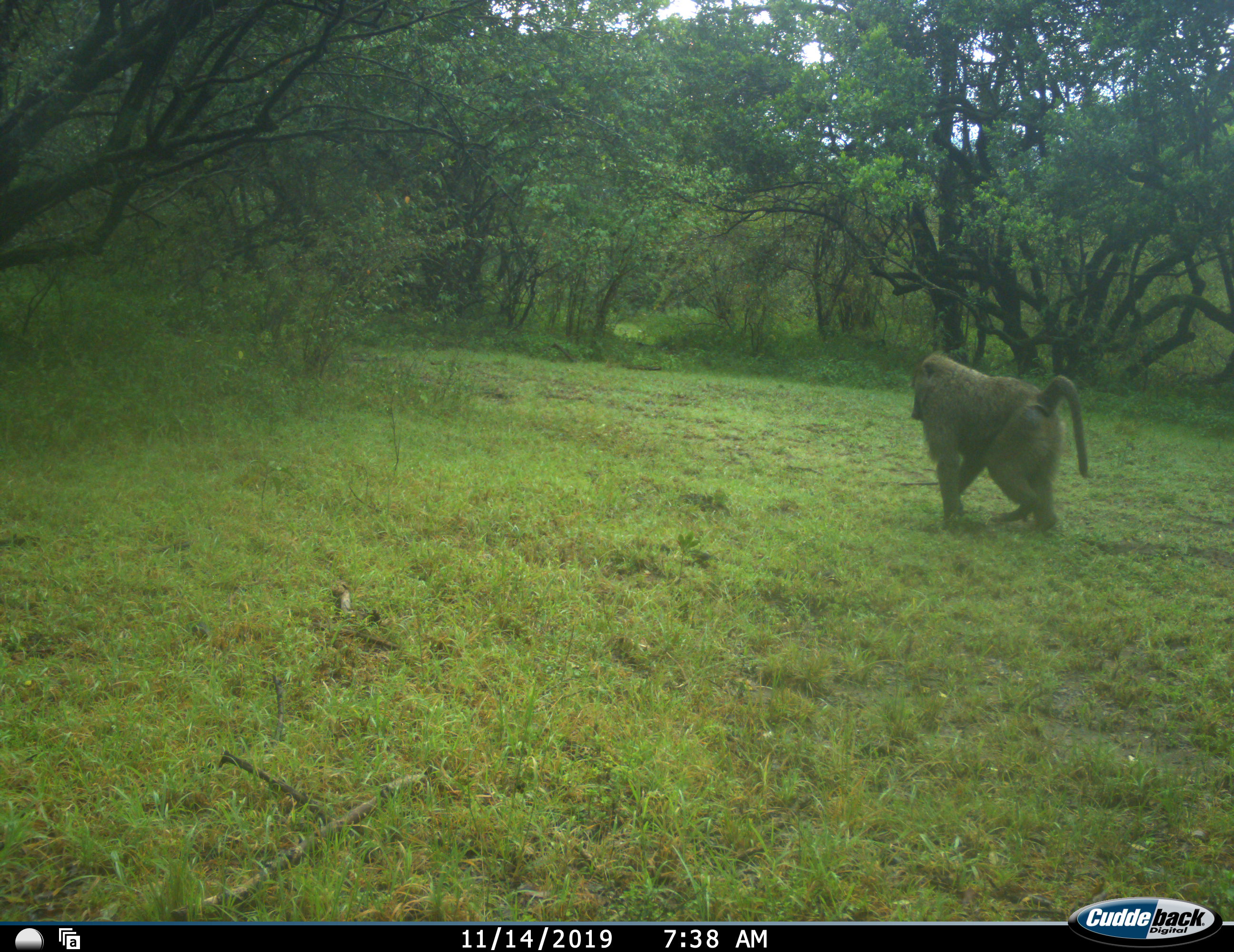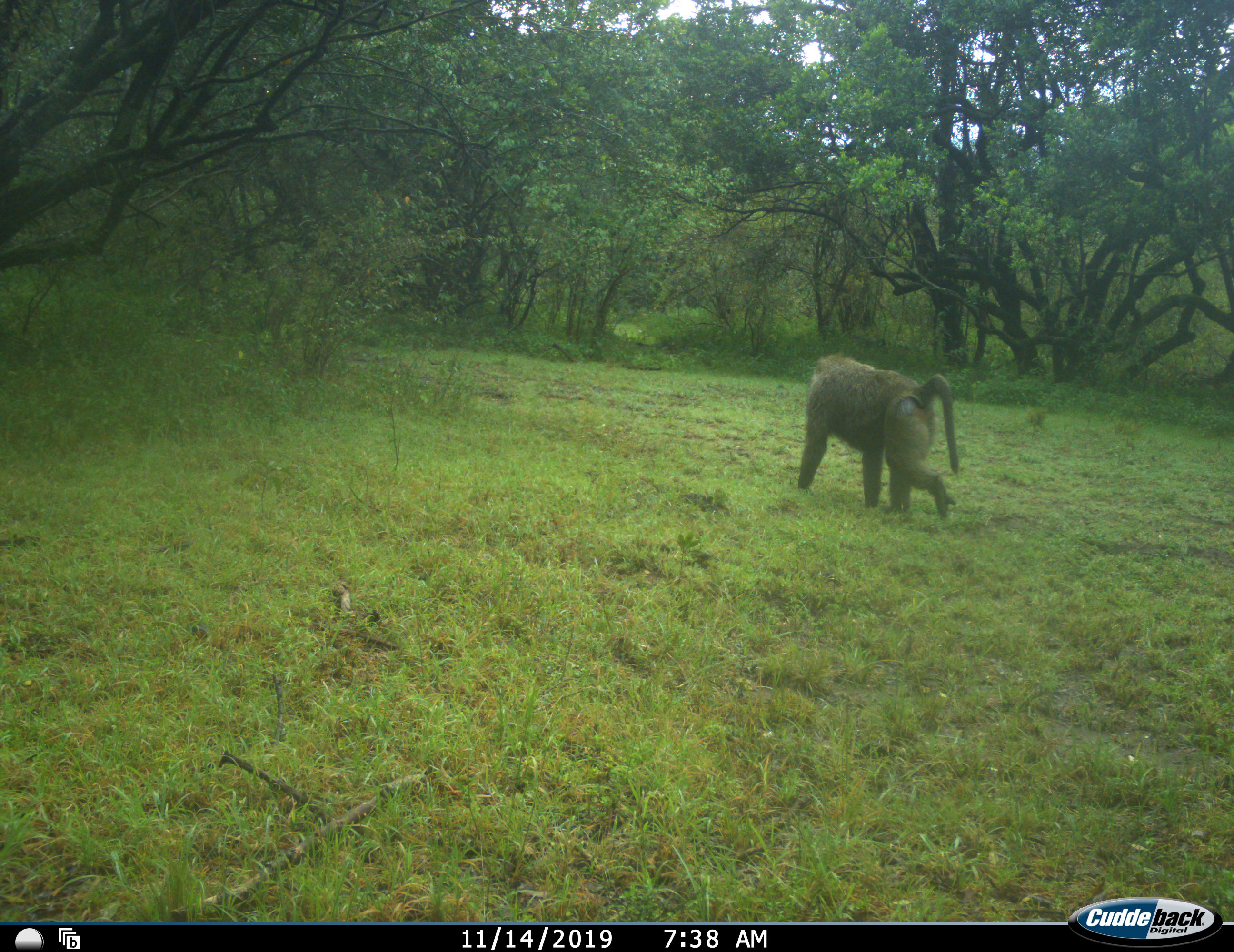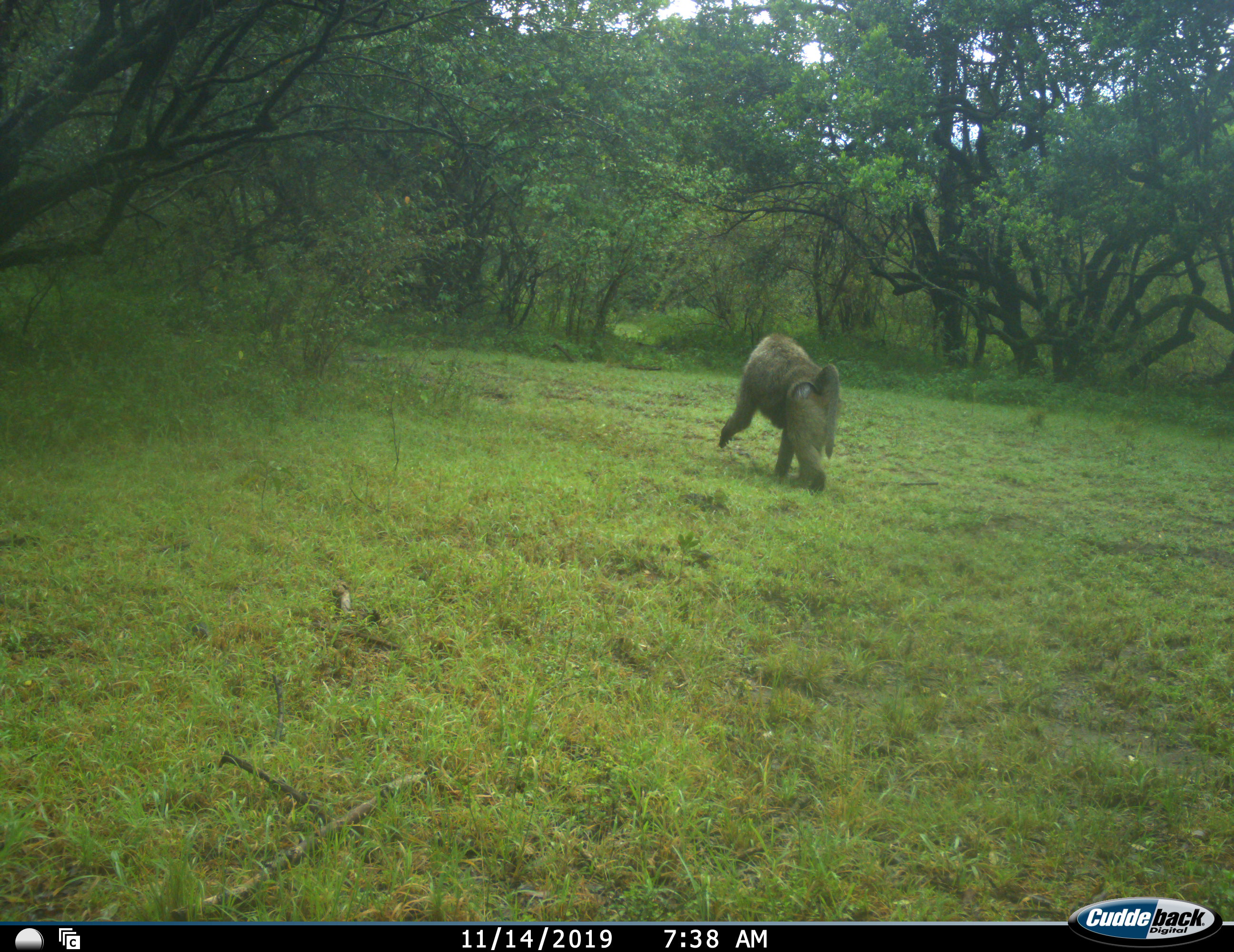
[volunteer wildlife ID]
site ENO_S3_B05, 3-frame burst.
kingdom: Animalia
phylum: Chordata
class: Mammalia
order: Primates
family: Cercopithecidae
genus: Papio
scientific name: Papio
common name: baboon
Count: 1.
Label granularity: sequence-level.